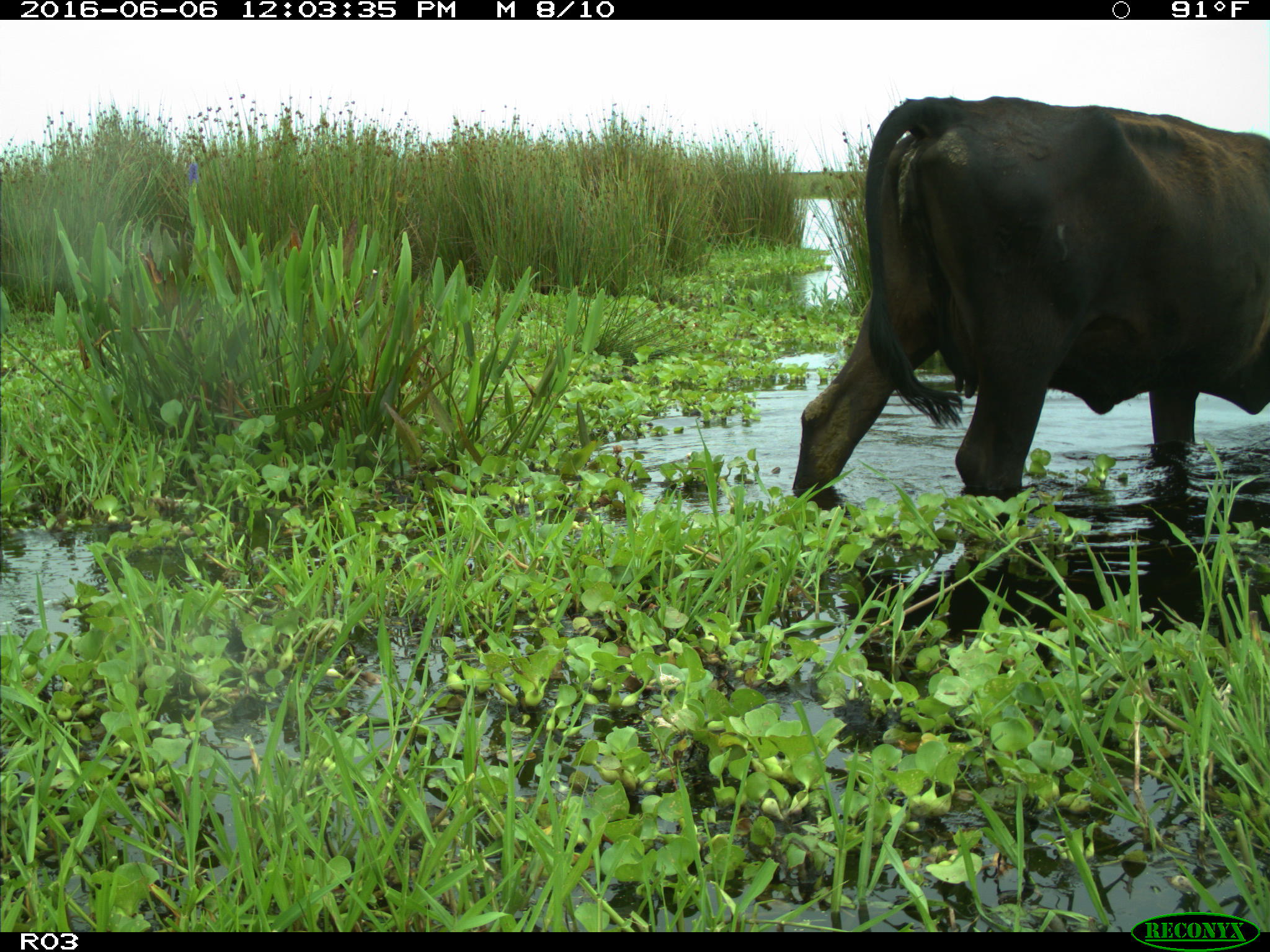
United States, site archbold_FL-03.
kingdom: Animalia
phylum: Chordata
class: Mammalia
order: Artiodactyla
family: Bovidae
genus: Bos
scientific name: Bos taurus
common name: domestic cow